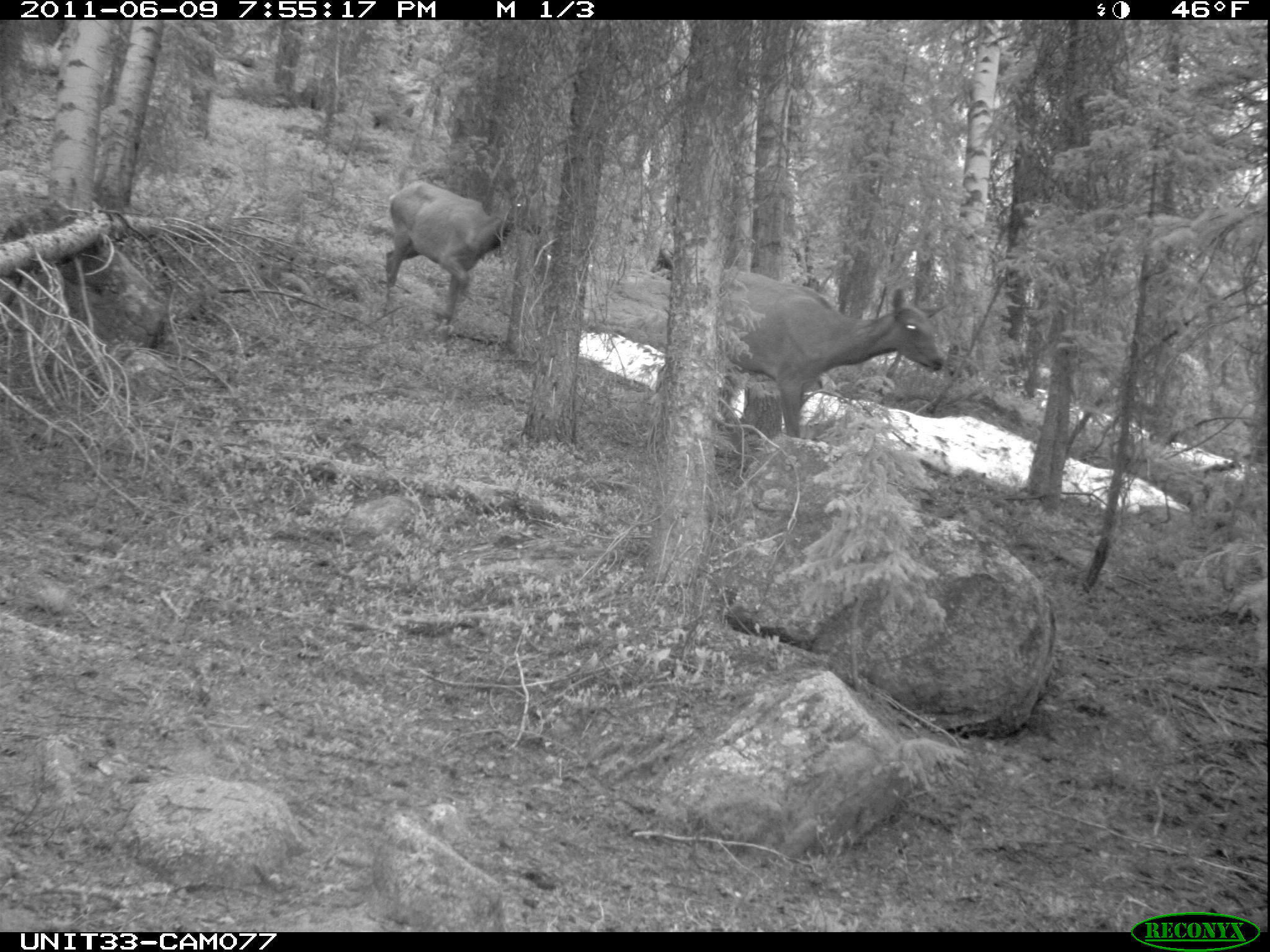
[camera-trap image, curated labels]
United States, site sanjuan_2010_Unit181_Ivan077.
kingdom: Animalia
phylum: Chordata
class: Mammalia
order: Artiodactyla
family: Cervidae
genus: Cervus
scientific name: Cervus elaphus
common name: red deer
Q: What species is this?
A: Cervus elaphus (red deer).